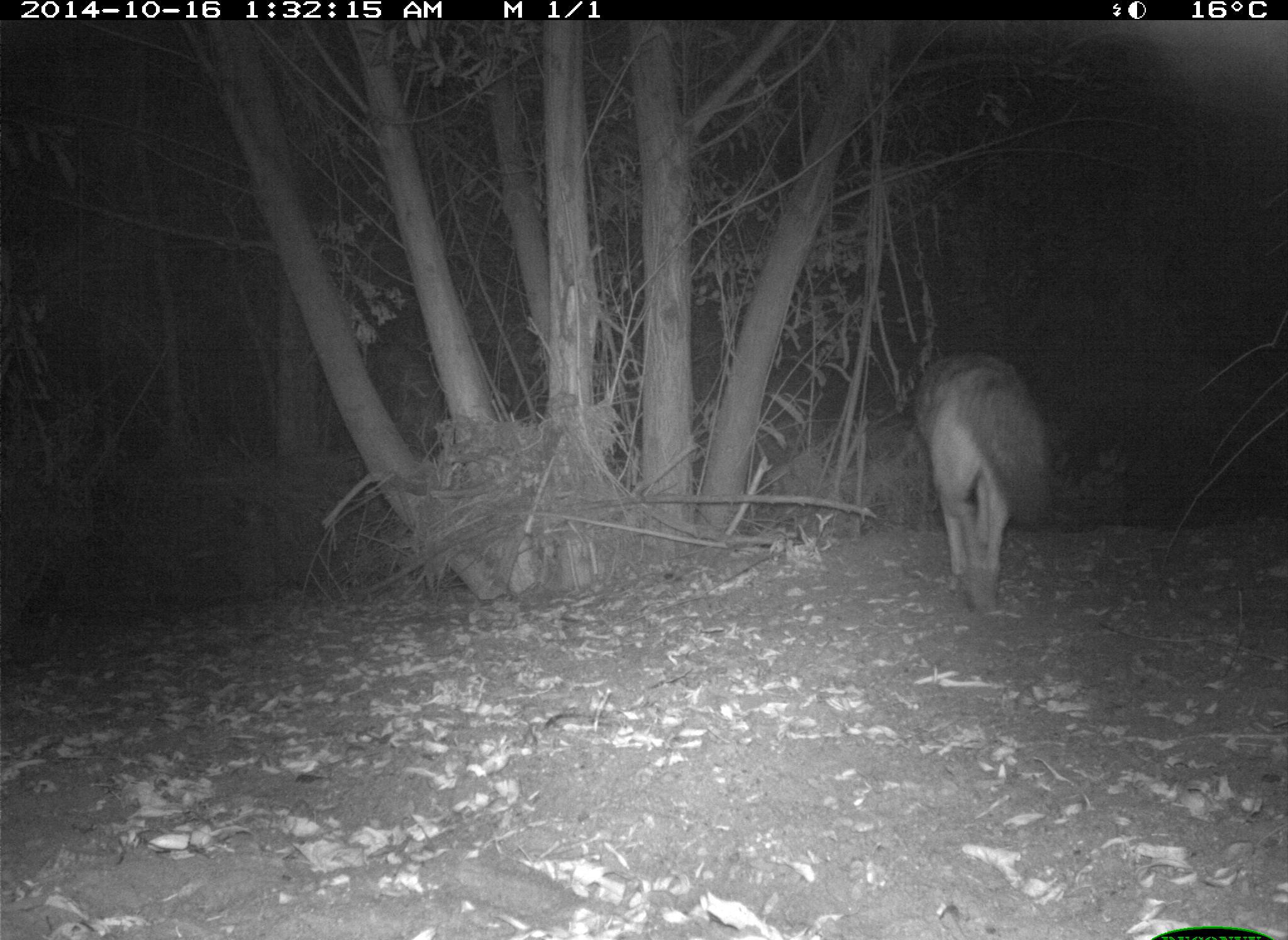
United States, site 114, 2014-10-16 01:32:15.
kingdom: Animalia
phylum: Chordata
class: Mammalia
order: Carnivora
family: Canidae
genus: Canis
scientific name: Canis latrans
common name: coyote